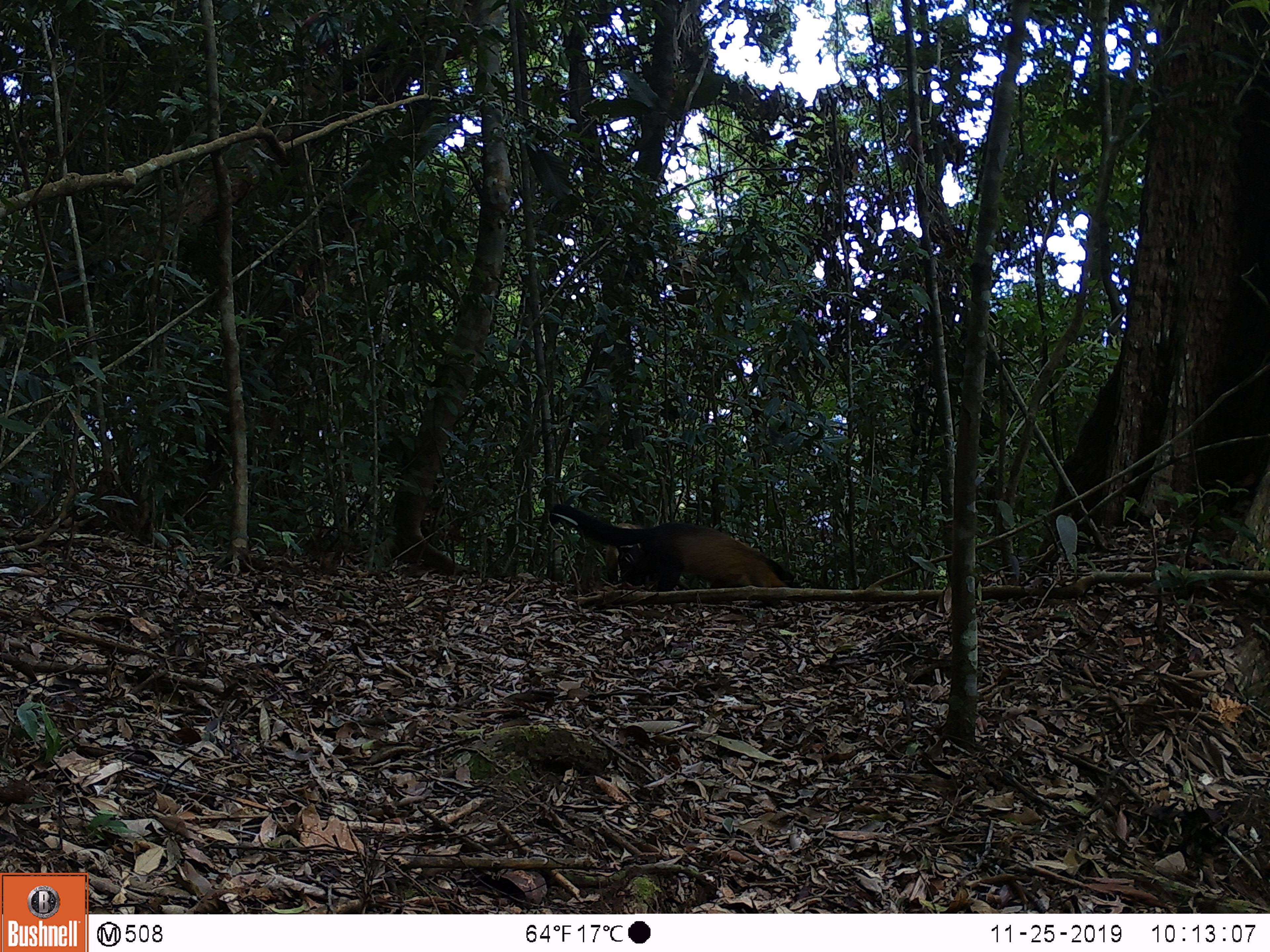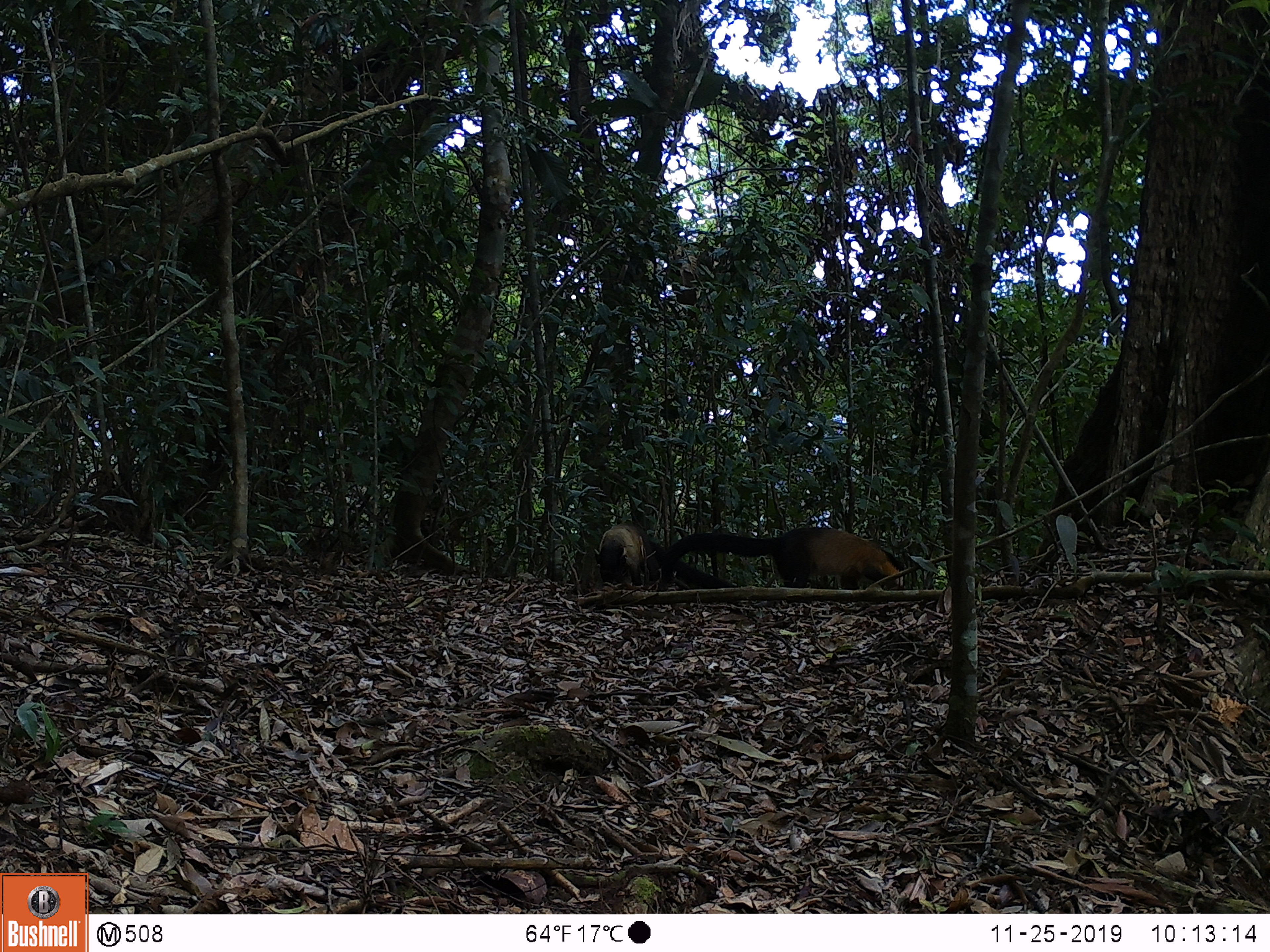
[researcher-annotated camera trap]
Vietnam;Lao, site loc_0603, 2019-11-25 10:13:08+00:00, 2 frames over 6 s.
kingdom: Animalia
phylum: Chordata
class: Mammalia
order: Carnivora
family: Mustelidae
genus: Martes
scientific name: Martes flavigula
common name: yellow-throated marten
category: yellow throated marten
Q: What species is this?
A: Yellow throated marten (yellow-throated marten) (Martes flavigula).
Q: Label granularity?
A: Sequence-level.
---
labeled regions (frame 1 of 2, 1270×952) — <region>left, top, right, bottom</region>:
yellow throated marten: <region>549, 503, 801, 592</region>; <region>605, 522, 690, 590</region>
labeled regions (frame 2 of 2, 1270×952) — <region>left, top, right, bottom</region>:
yellow throated marten: <region>661, 527, 904, 590</region>; <region>594, 522, 737, 589</region>